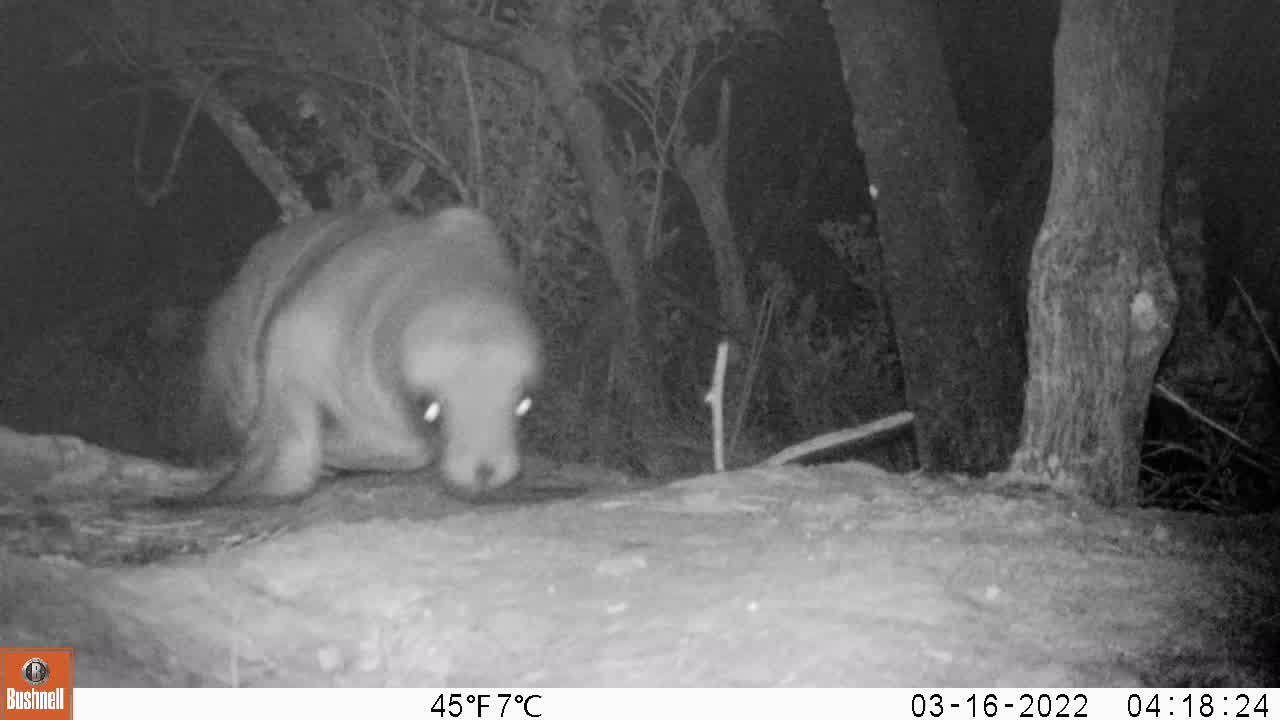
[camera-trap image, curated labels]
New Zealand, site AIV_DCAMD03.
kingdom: Animalia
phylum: Chordata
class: Mammalia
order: Carnivora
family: Otariidae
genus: Phocarctos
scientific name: Phocarctos hookeri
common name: new zealand sea lion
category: sealion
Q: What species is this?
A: Sealion (new zealand sea lion) (Phocarctos hookeri).